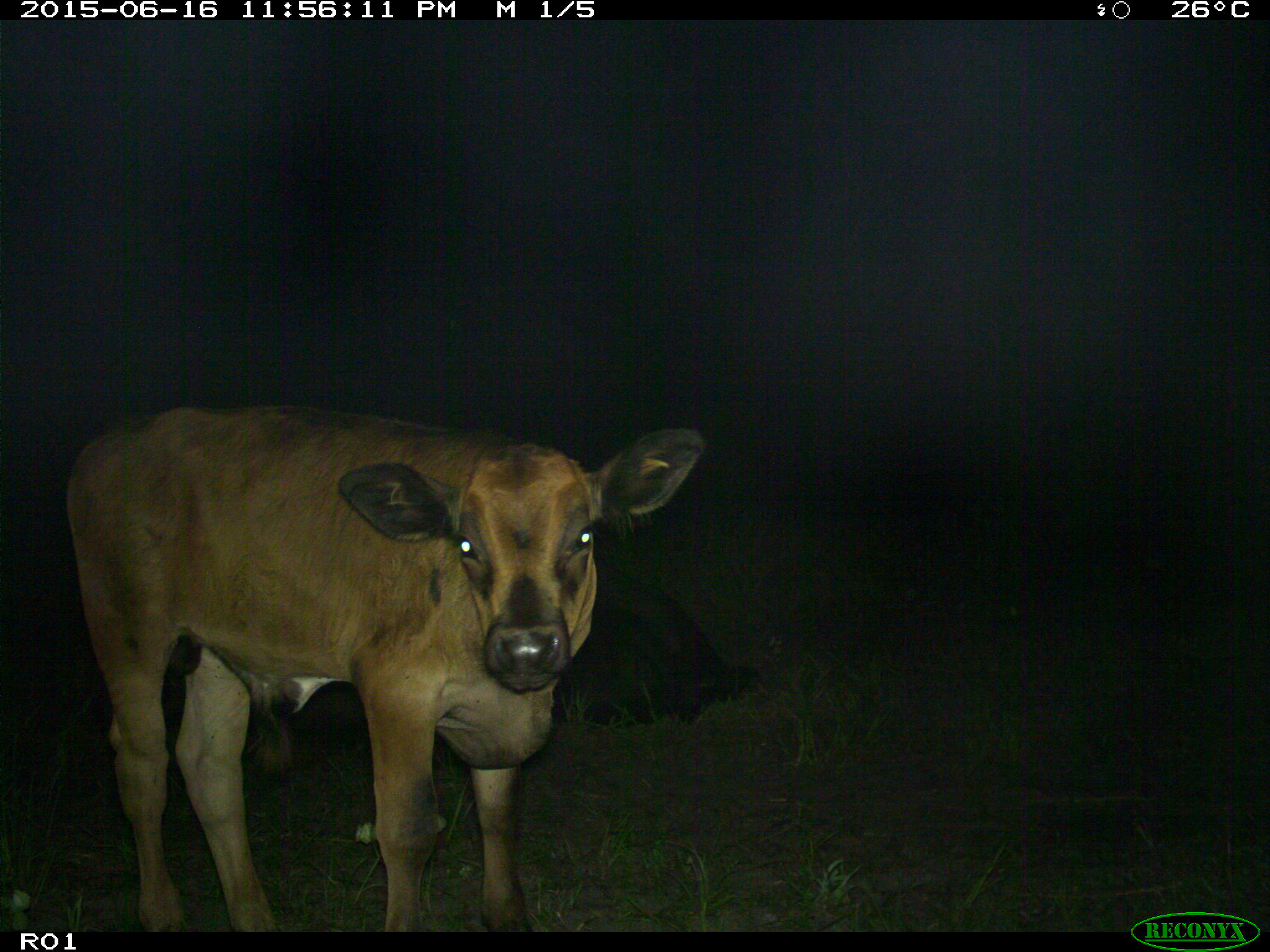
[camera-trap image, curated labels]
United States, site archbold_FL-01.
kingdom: Animalia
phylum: Chordata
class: Mammalia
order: Artiodactyla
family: Bovidae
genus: Bos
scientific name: Bos taurus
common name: domestic cow